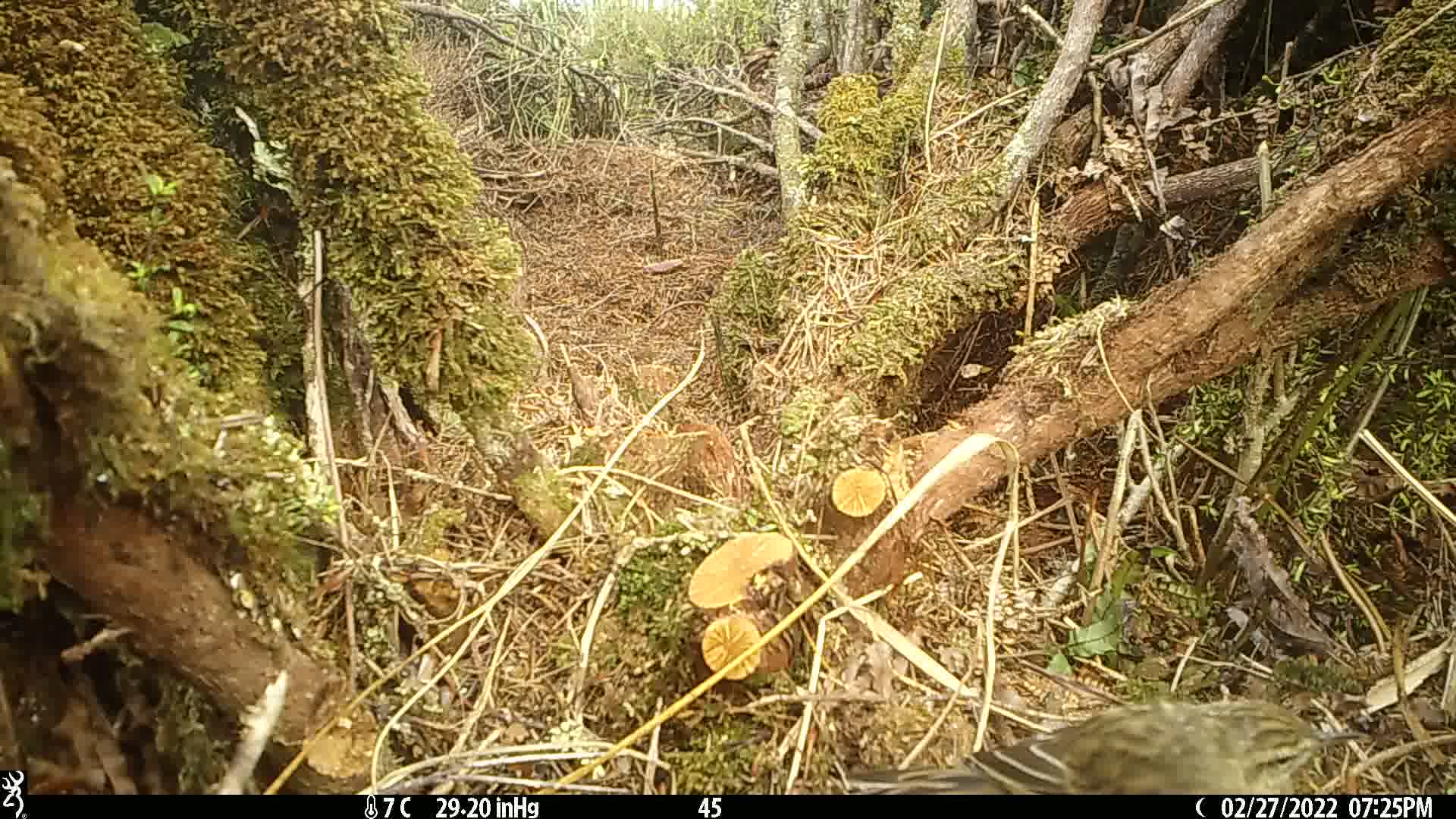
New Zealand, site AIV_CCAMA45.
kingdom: Animalia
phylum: Chordata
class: Aves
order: Passeriformes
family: Motacillidae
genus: Anthus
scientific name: Anthus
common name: pipit